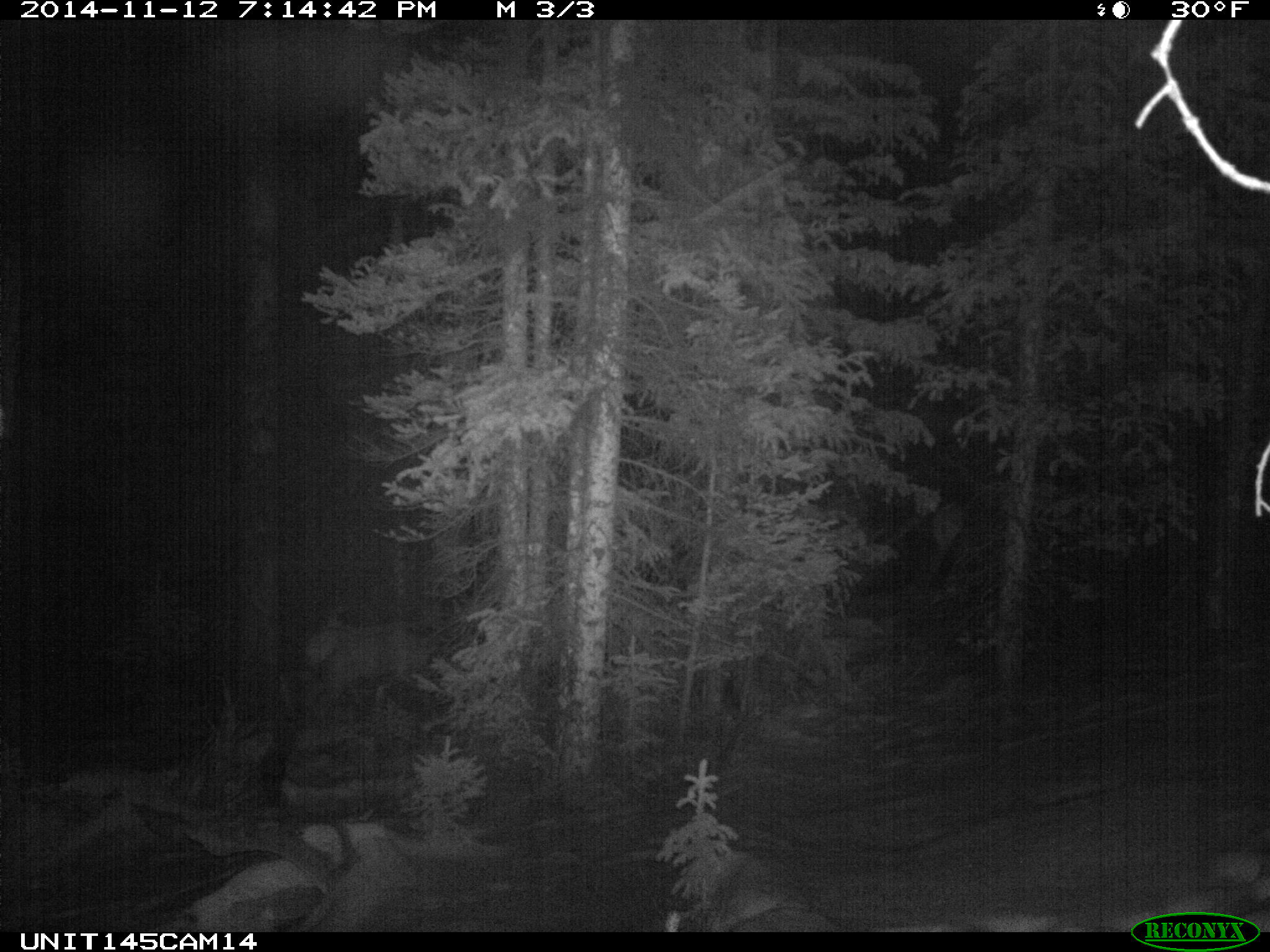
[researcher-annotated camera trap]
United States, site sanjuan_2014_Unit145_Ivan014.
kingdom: Animalia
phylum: Chordata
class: Mammalia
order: Artiodactyla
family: Cervidae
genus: Cervus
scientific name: Cervus elaphus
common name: red deer